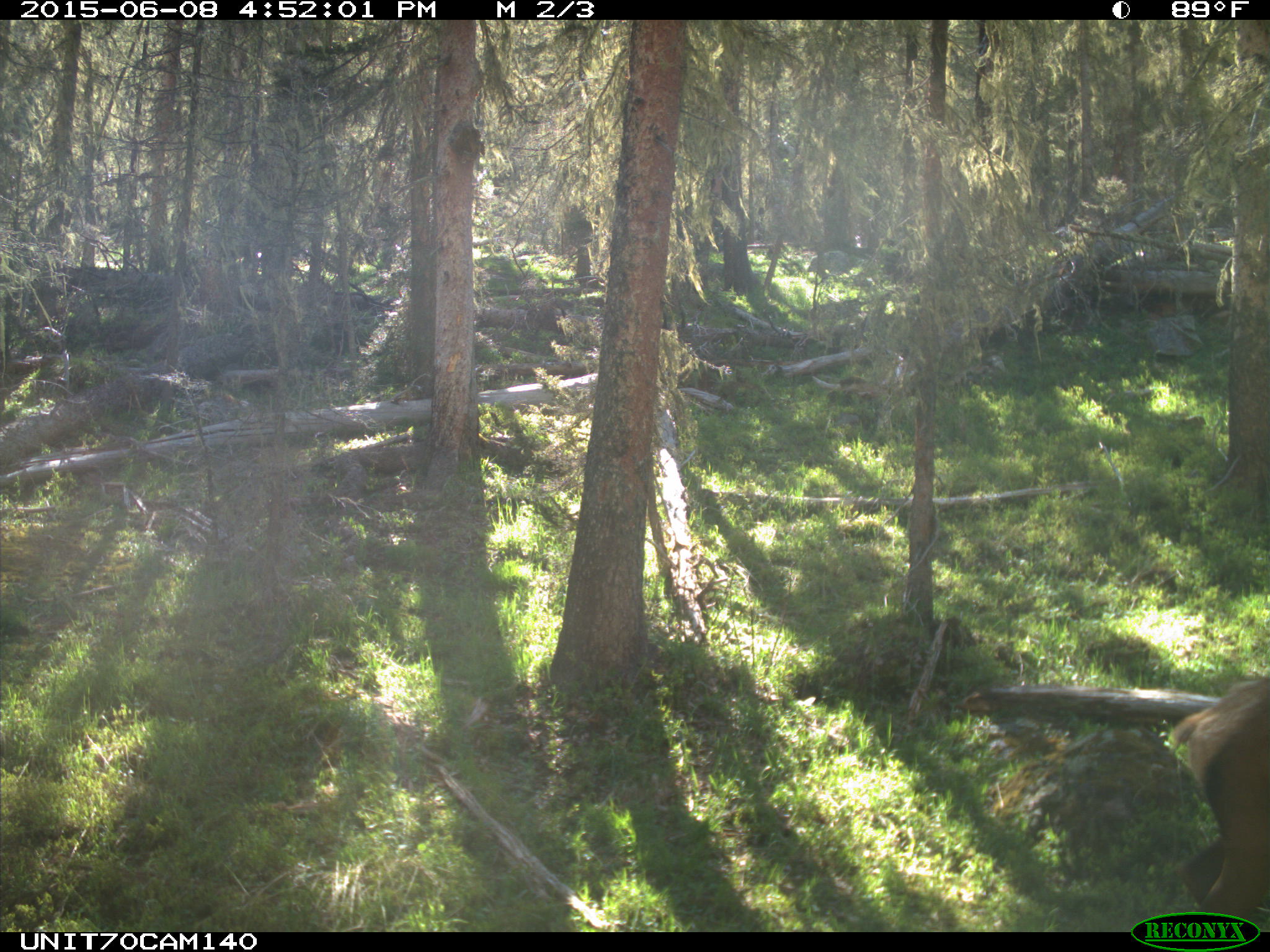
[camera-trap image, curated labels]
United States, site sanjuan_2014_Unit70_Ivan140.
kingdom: Animalia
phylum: Chordata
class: Mammalia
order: Artiodactyla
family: Cervidae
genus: Cervus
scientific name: Cervus elaphus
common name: red deer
Cervus elaphus (red deer).